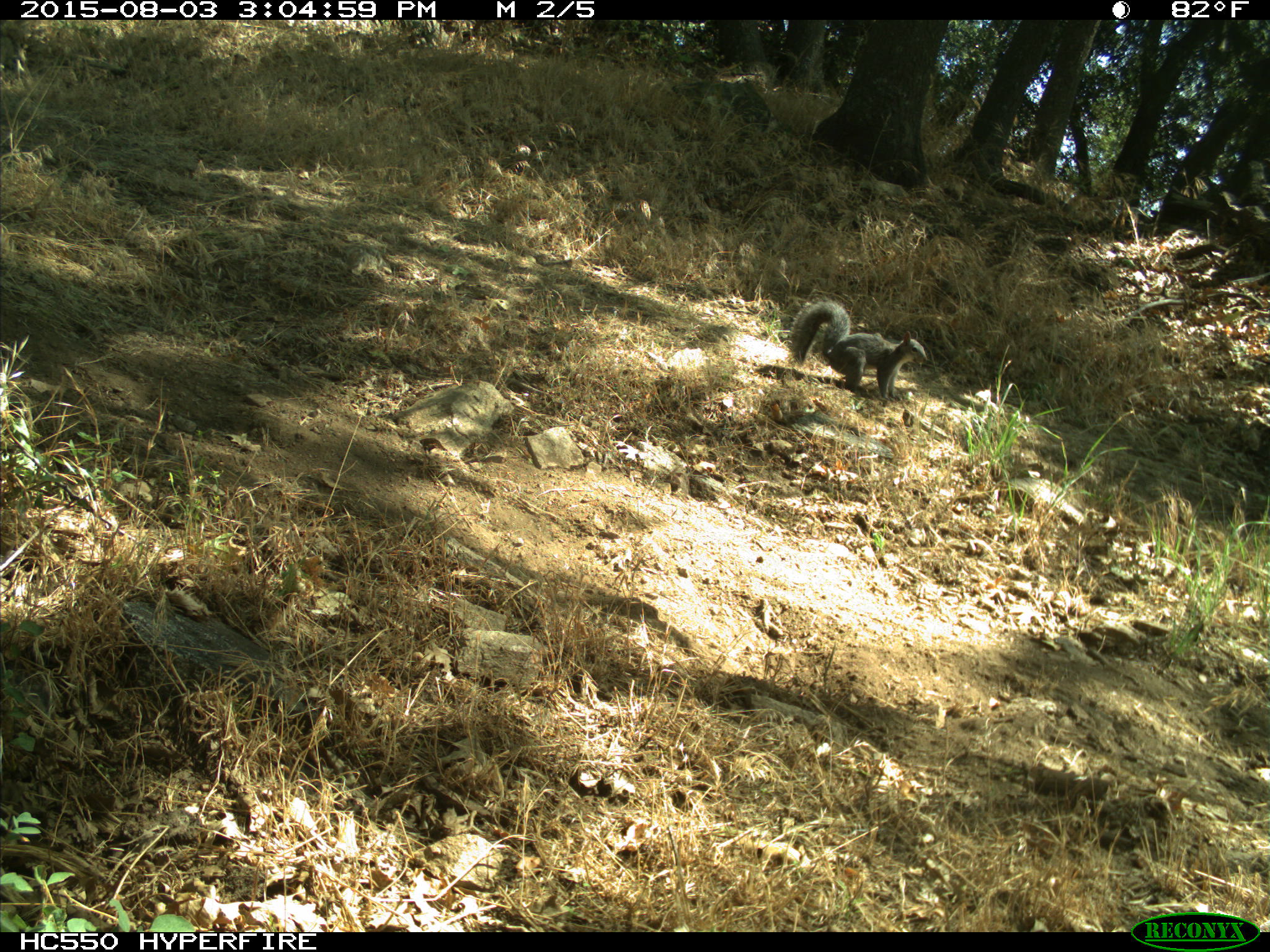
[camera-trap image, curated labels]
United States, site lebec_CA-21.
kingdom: Animalia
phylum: Chordata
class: Mammalia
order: Rodentia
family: Sciuridae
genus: Sciurus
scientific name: Sciurus carolinensis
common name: eastern gray squirrel